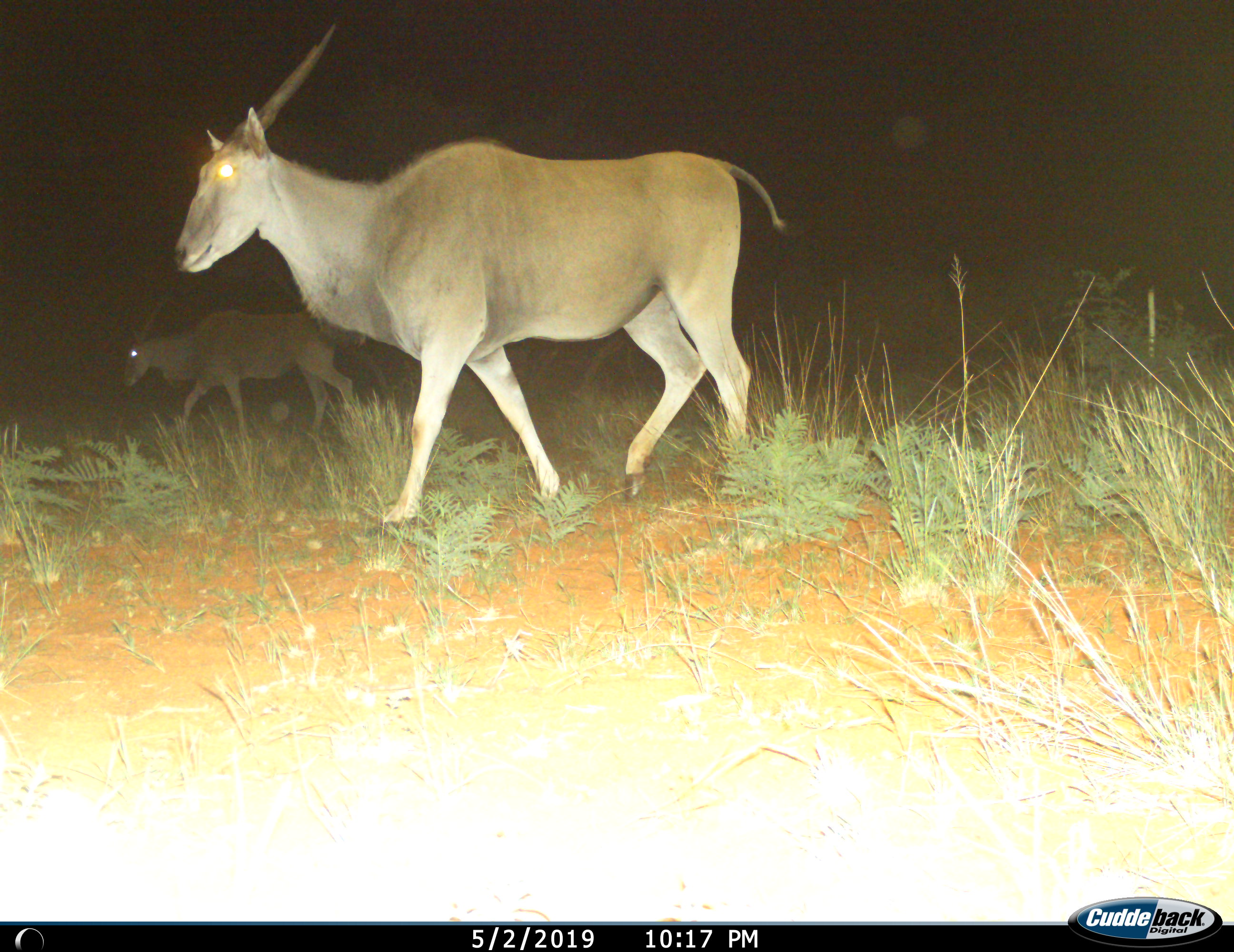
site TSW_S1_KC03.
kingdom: Animalia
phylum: Chordata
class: Mammalia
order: Artiodactyla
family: Bovidae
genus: Tragelaphus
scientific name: Tragelaphus oryx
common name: eland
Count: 2.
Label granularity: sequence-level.